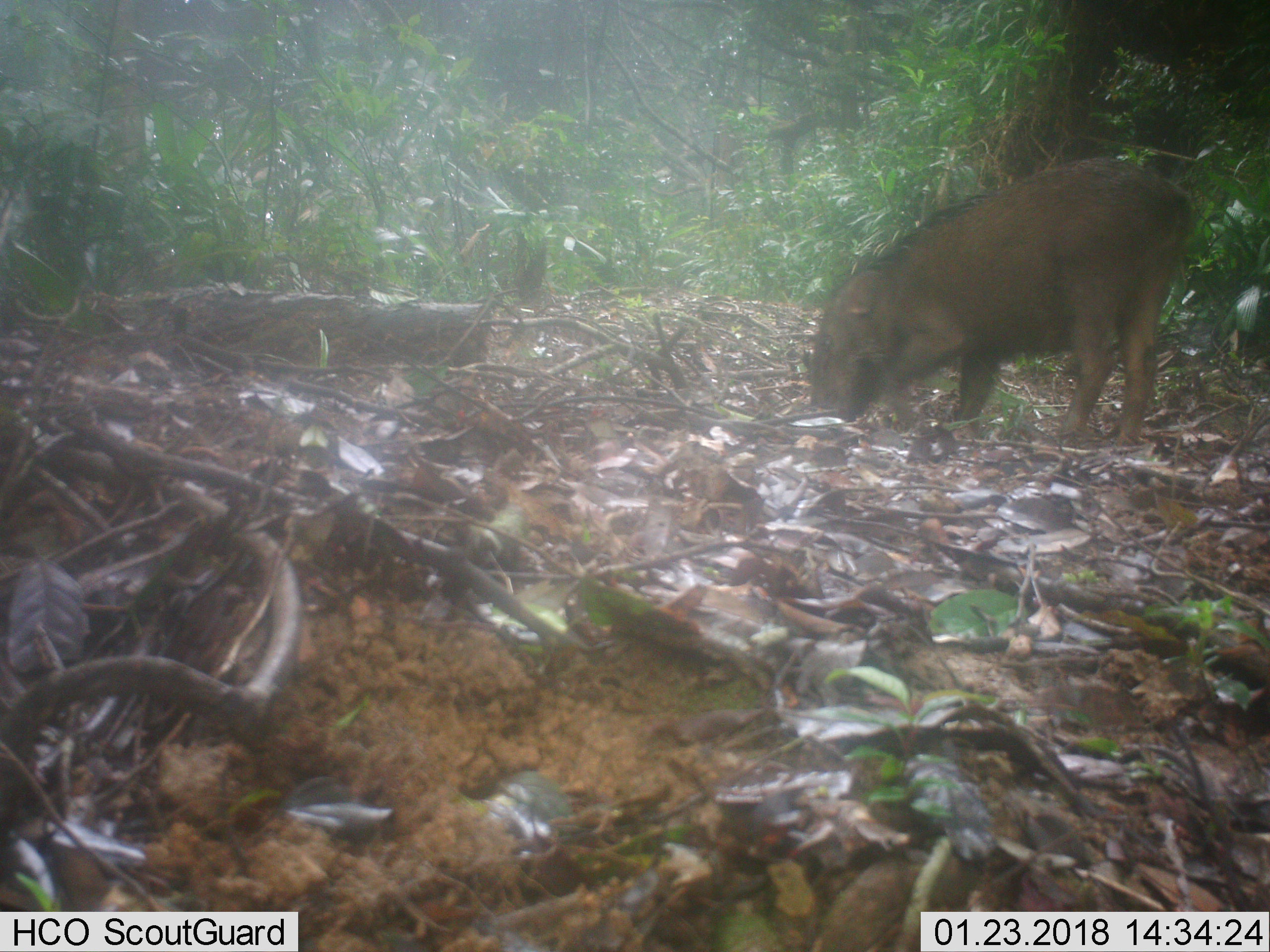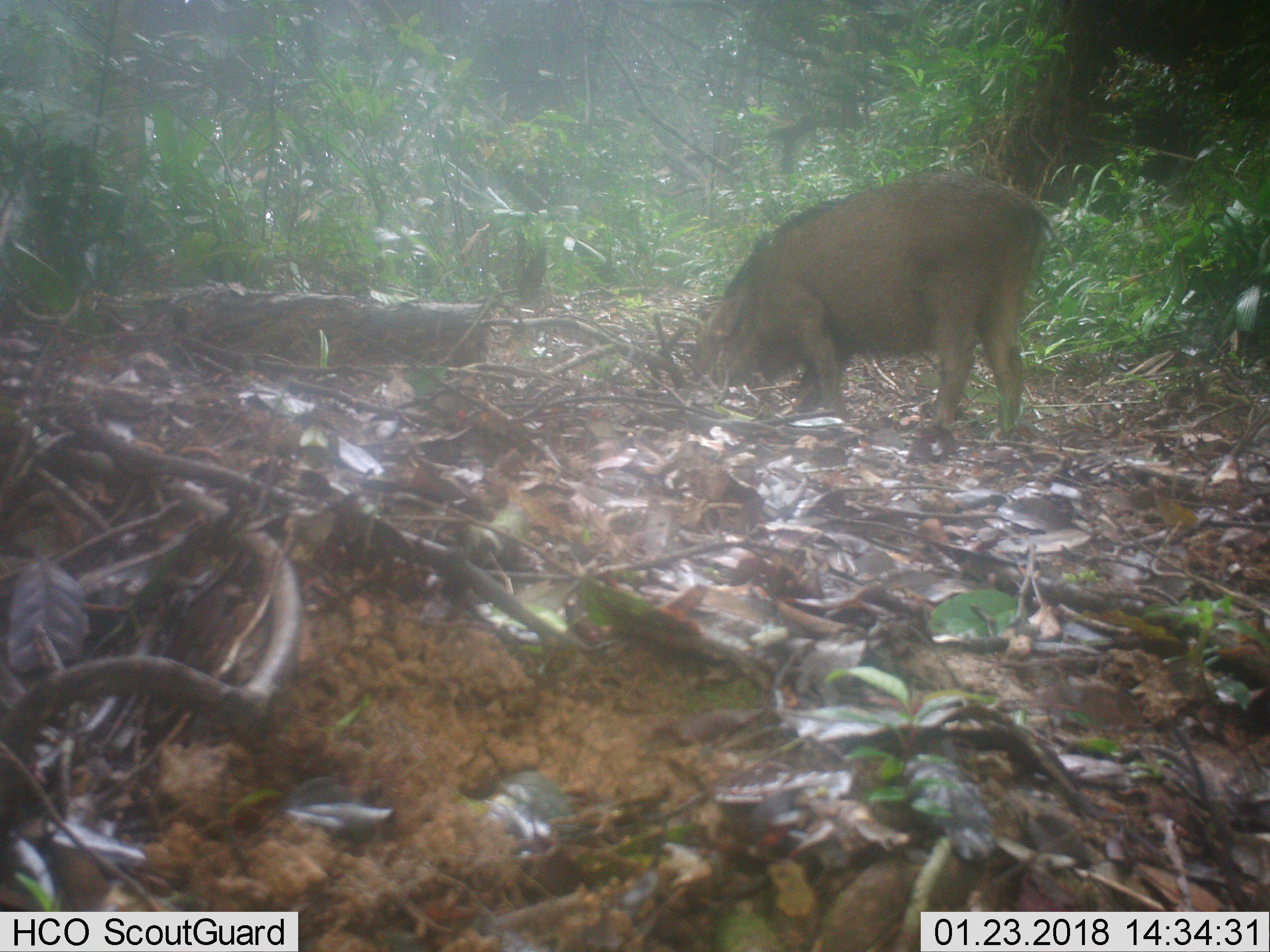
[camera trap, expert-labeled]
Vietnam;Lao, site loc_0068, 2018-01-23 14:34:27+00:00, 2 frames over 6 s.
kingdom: Animalia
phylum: Chordata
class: Mammalia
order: Artiodactyla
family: Suidae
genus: Sus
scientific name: Sus scrofa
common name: eurasian wild pig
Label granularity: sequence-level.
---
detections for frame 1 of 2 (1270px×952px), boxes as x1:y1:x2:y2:
eurasian wild pig: 808:154:1190:447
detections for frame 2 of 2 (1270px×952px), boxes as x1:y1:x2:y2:
eurasian wild pig: 689:169:1065:434